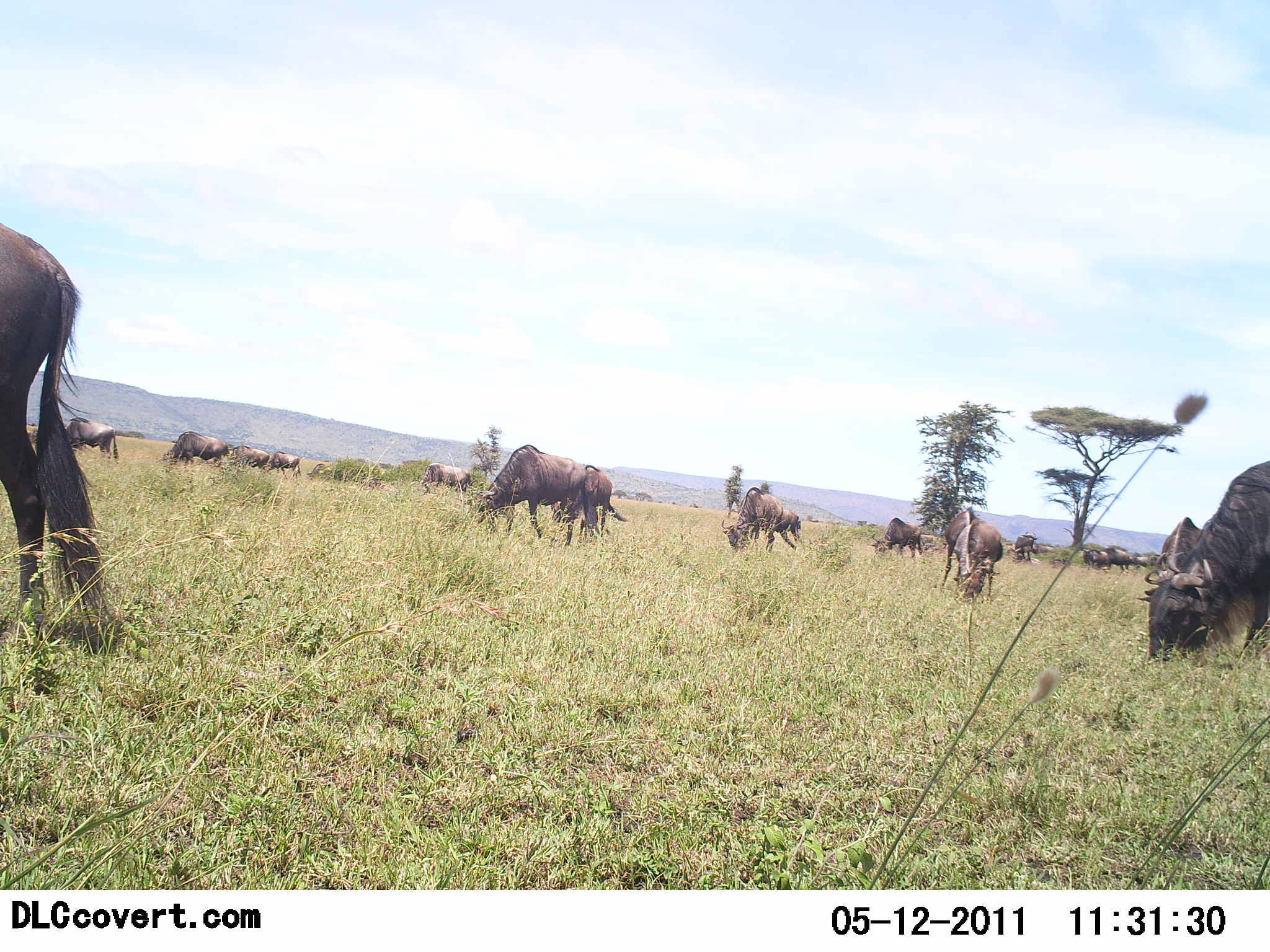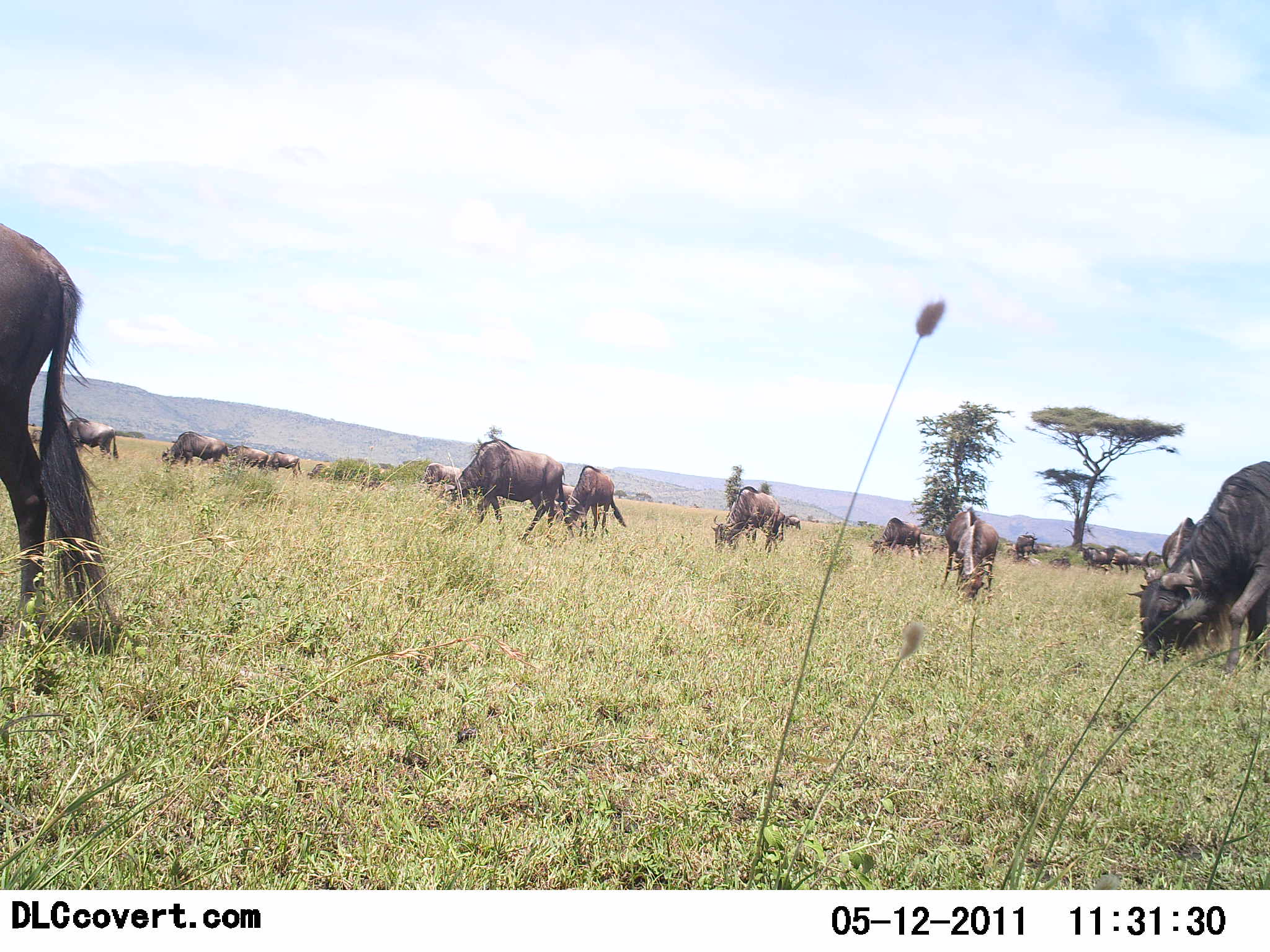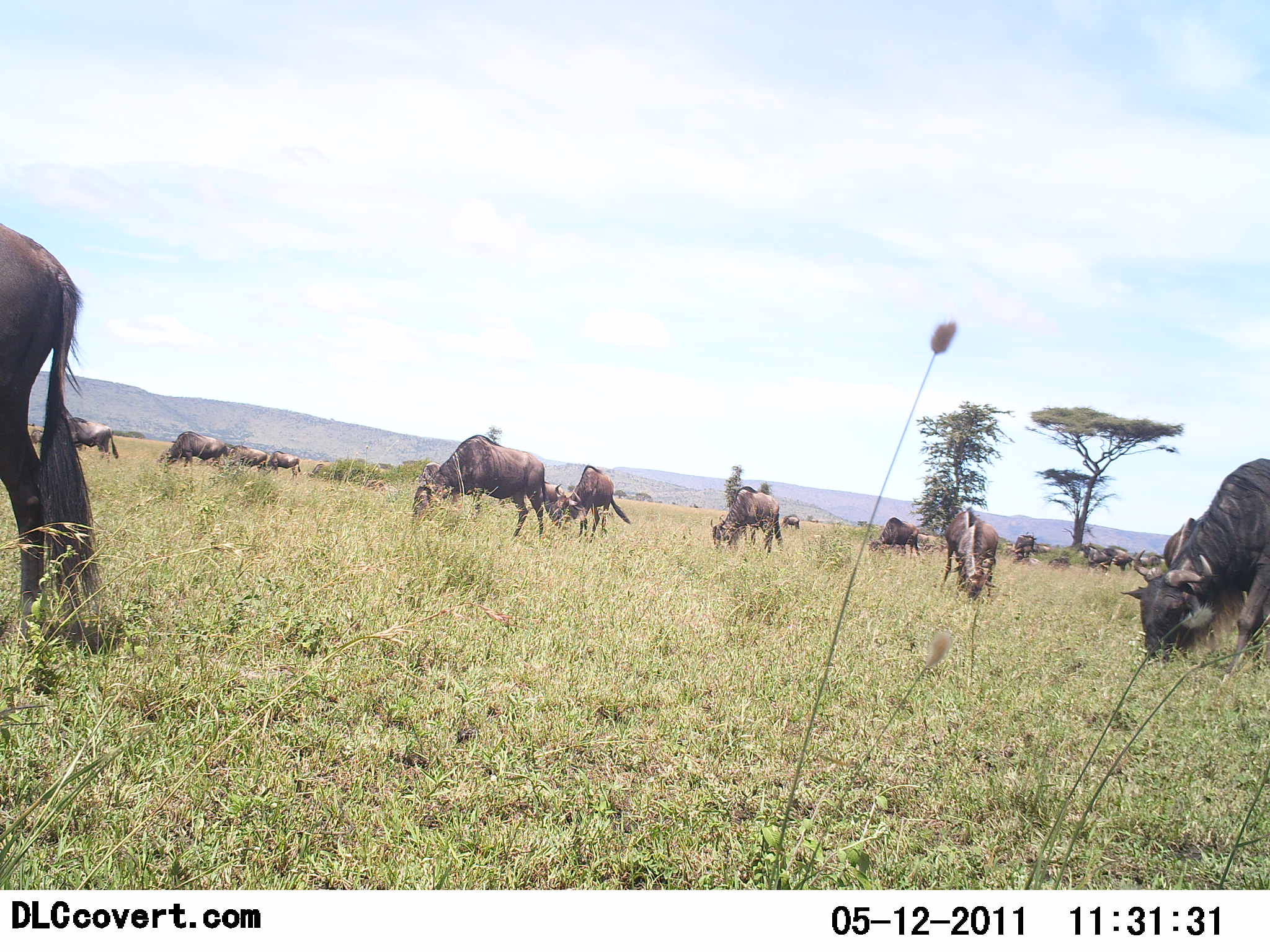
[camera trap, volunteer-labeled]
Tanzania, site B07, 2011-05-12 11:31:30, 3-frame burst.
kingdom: Animalia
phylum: Chordata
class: Mammalia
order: Artiodactyla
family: Bovidae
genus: Connochaetes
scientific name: Connochaetes taurinus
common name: blue wildebeest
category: wildebeest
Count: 11-50.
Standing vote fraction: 36%.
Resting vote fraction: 0%.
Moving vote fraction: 9%.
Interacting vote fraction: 0%.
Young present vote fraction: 0%.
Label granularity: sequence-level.